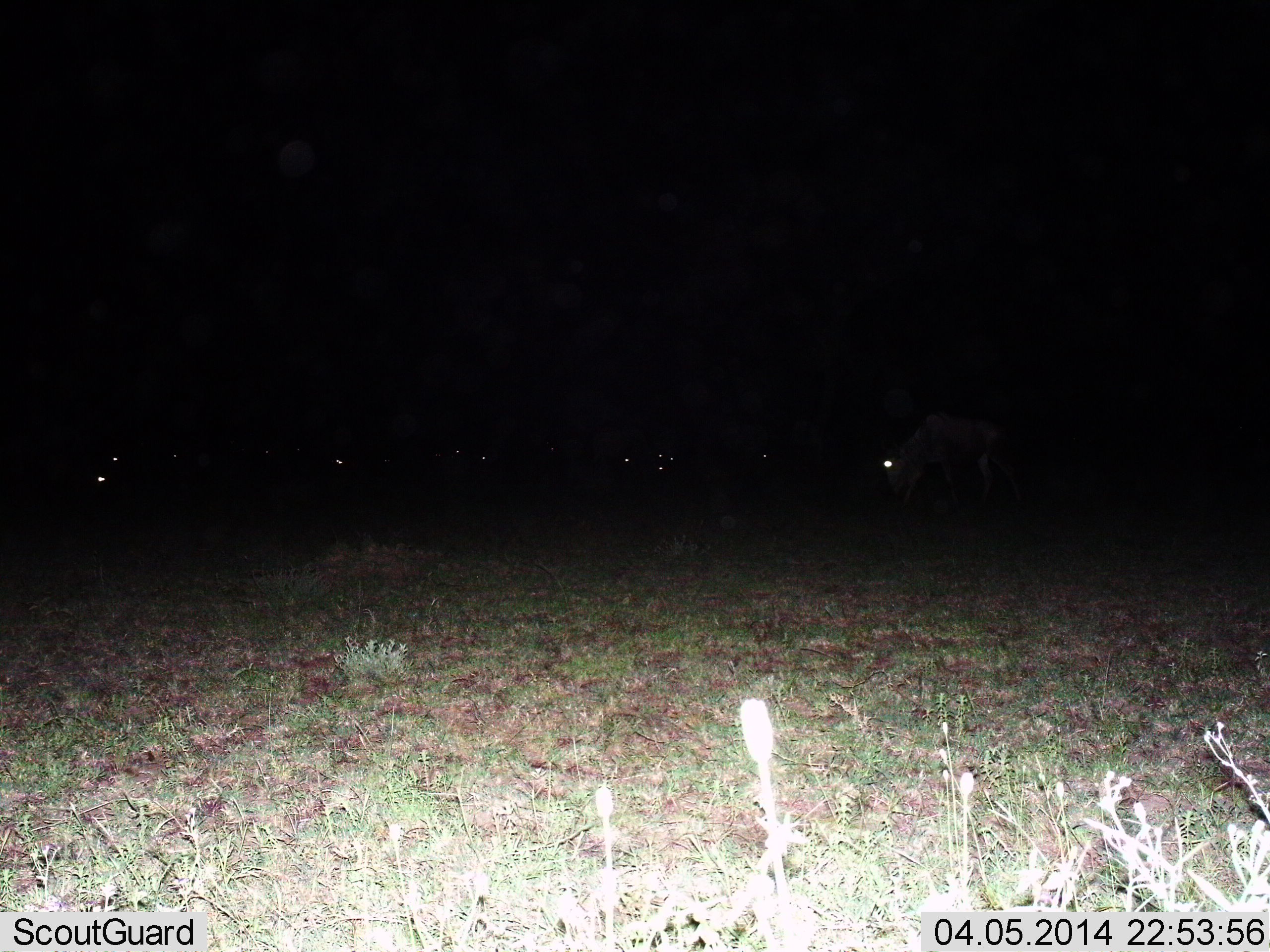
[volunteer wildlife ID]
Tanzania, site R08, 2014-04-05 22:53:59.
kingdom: Animalia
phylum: Chordata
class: Mammalia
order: Artiodactyla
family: Bovidae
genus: Connochaetes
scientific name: Connochaetes taurinus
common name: blue wildebeest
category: wildebeest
Wildebeest (blue wildebeest) (Connochaetes taurinus), count 11-50. Behavior (volunteer vote fractions): standing 40%, resting 0%, moving 0%, interacting 0%. Young present (vote fraction): 0%. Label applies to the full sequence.